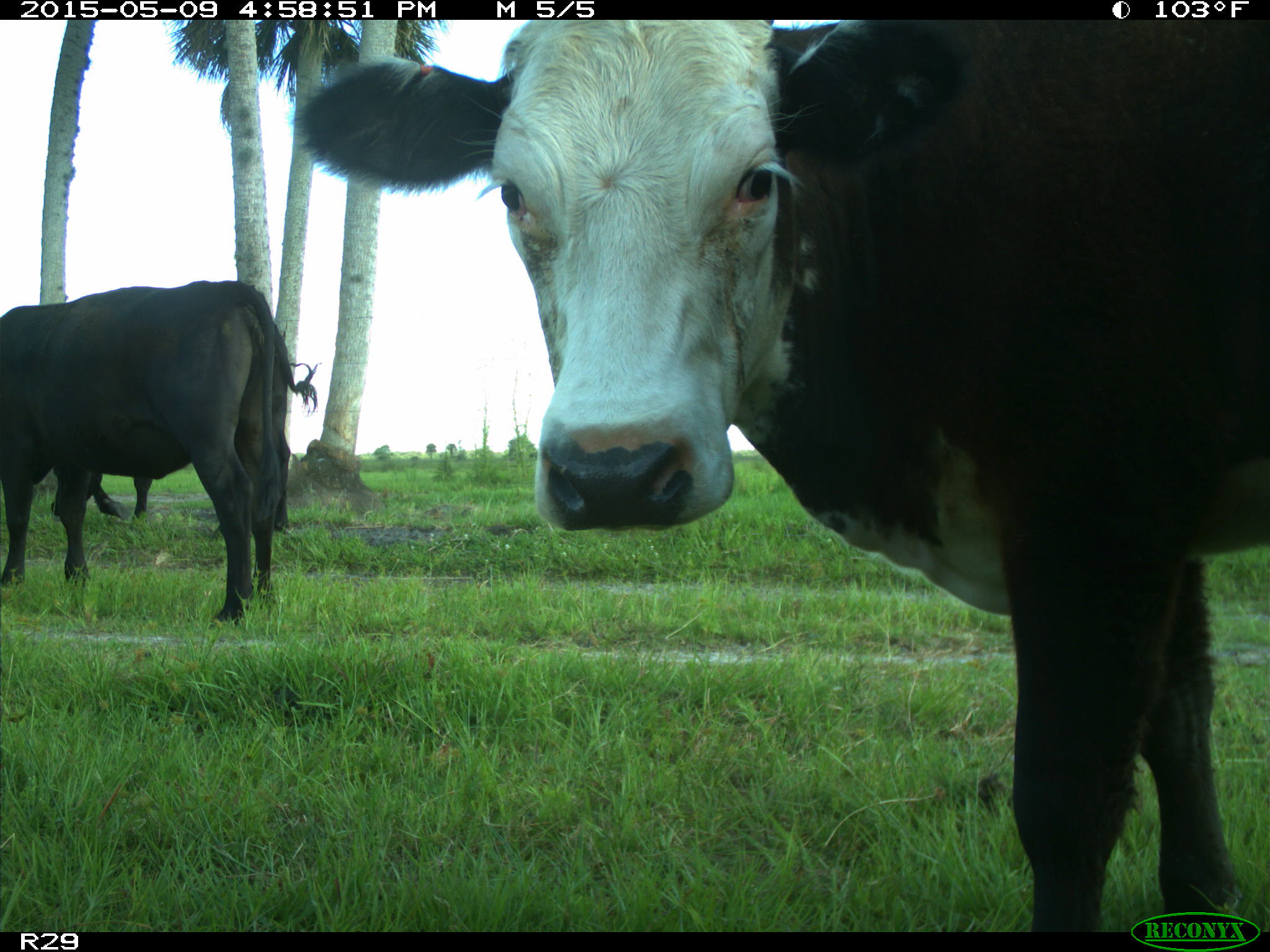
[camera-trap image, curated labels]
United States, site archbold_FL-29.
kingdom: Animalia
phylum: Chordata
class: Mammalia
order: Artiodactyla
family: Bovidae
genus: Bos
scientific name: Bos taurus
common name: domestic cow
Bos taurus (domestic cow).